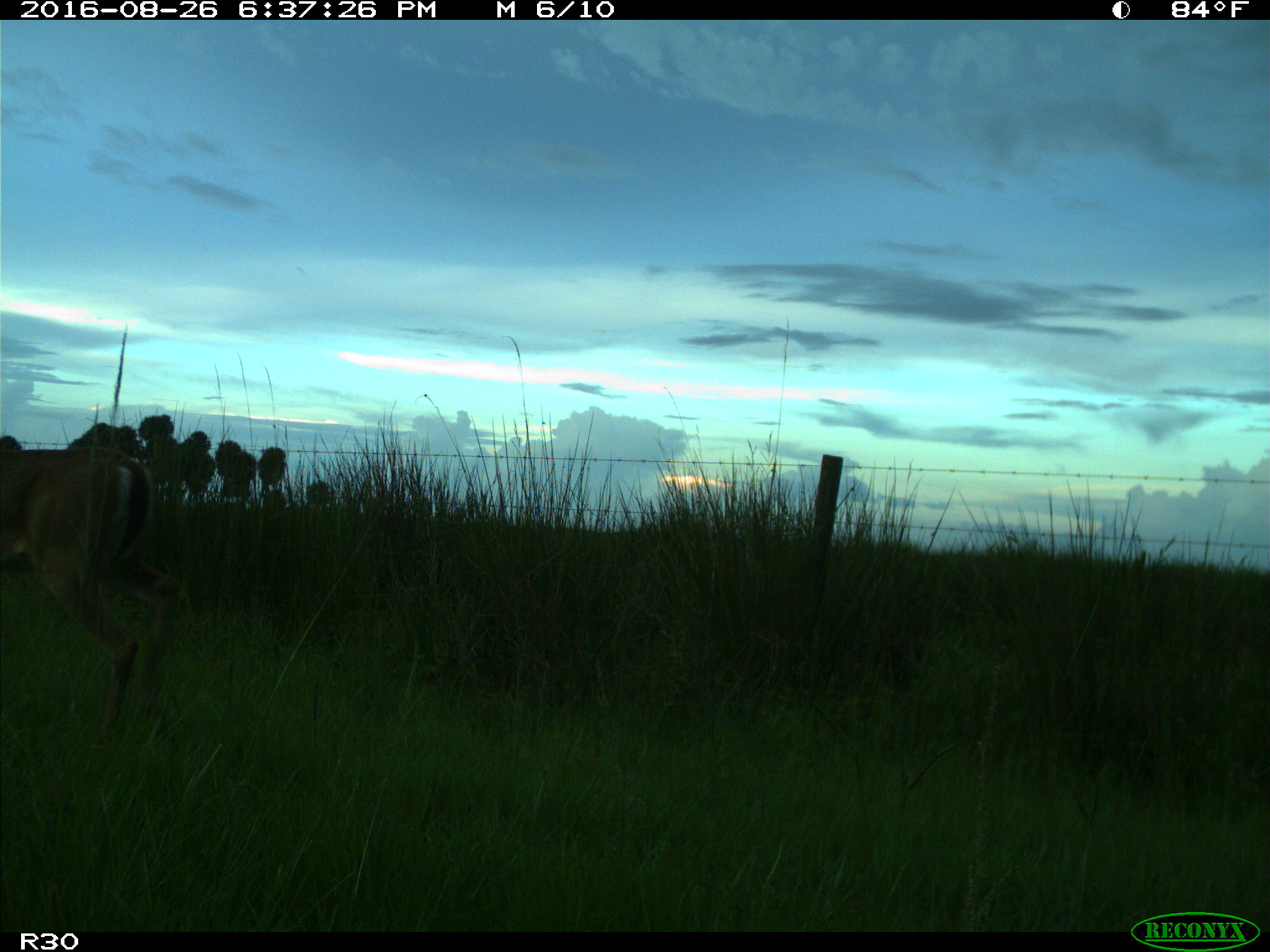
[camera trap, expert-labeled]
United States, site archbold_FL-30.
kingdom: Animalia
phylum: Chordata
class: Mammalia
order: Artiodactyla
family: Cervidae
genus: Odocoileus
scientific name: Odocoileus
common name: deer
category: unidentified deer